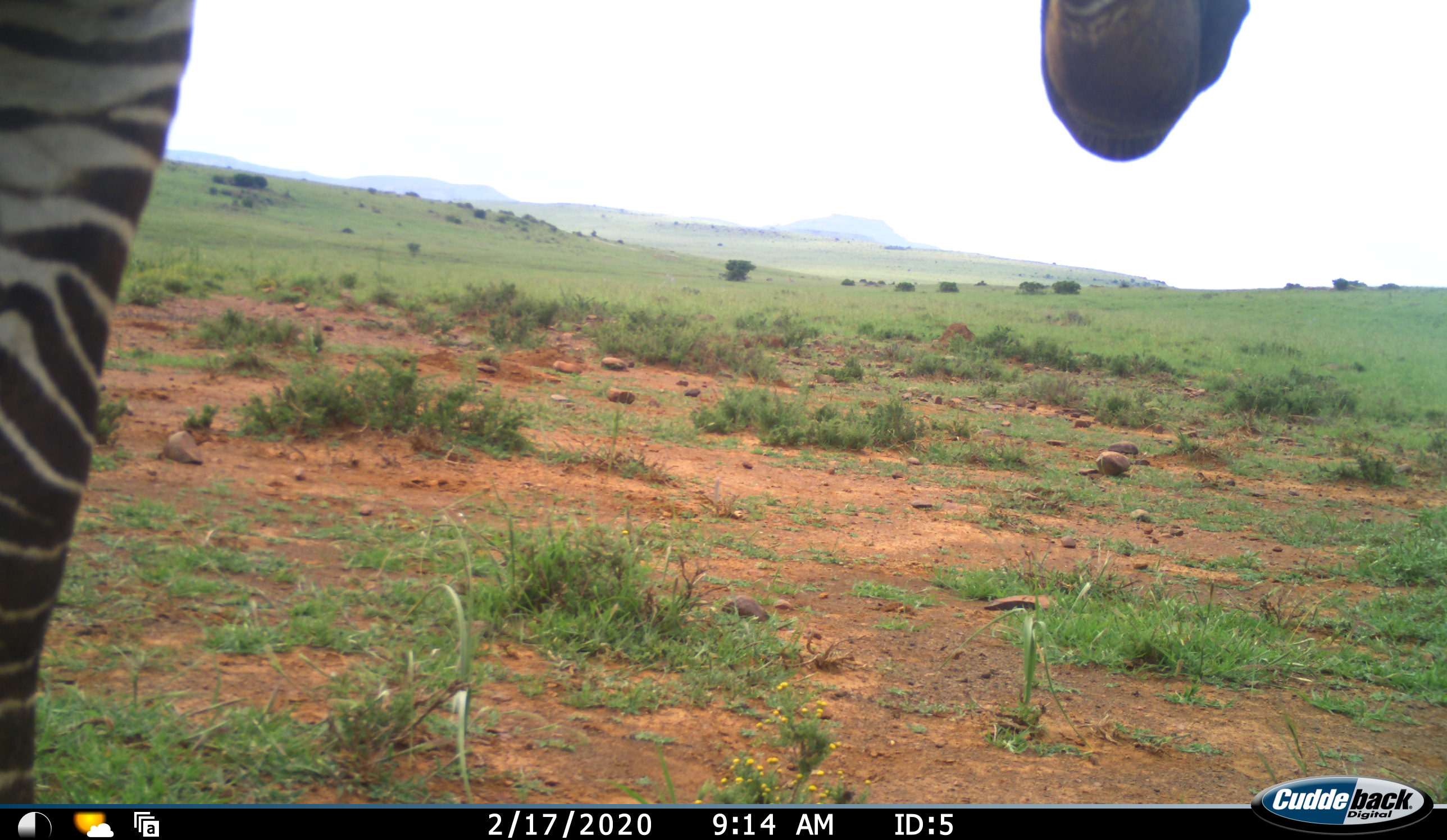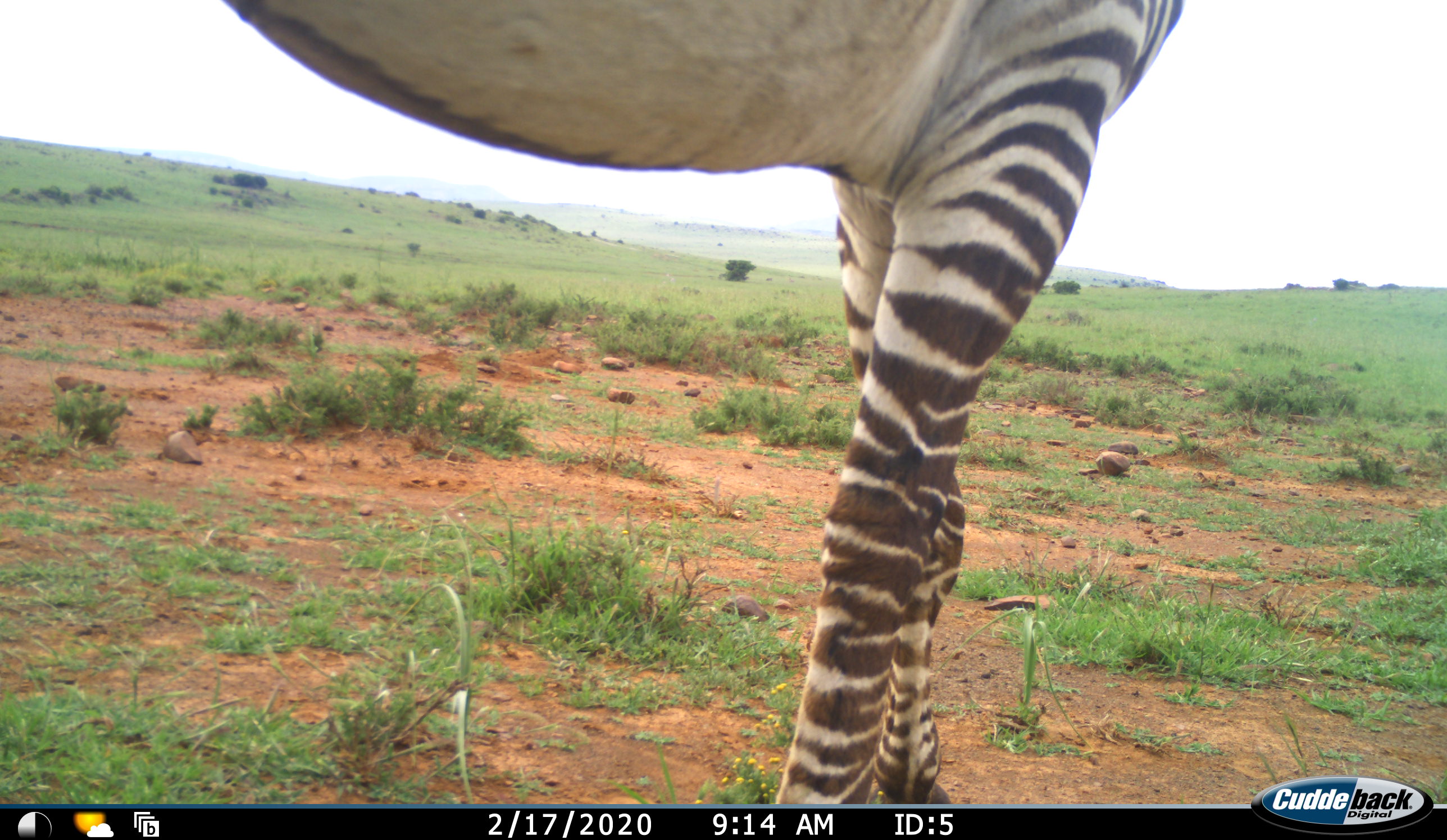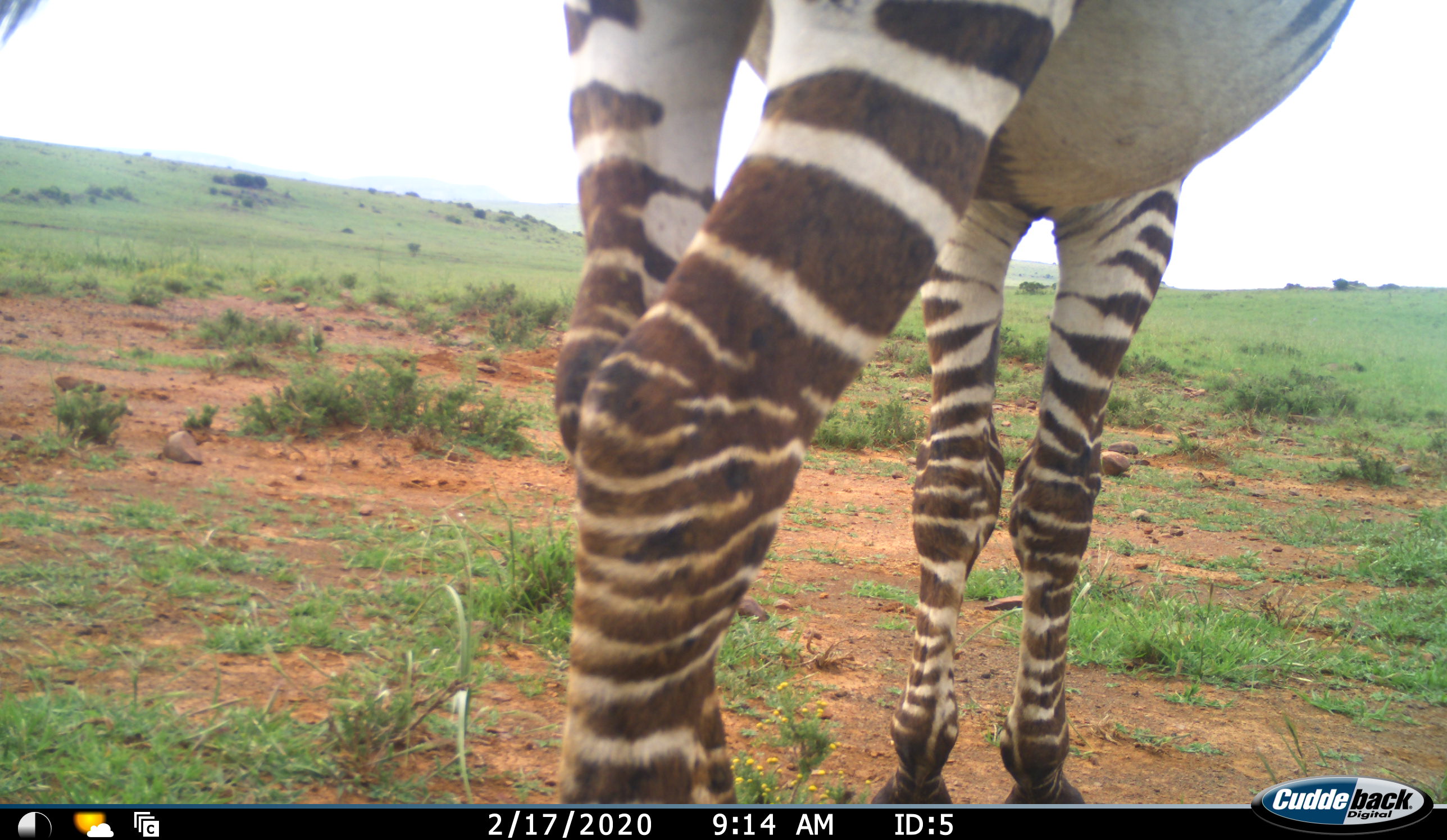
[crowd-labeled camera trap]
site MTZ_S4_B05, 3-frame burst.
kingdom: Animalia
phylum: Chordata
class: Mammalia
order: Perissodactyla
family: Equidae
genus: Equus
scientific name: Equus zebra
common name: mountain zebra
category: zebramountain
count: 1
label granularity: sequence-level